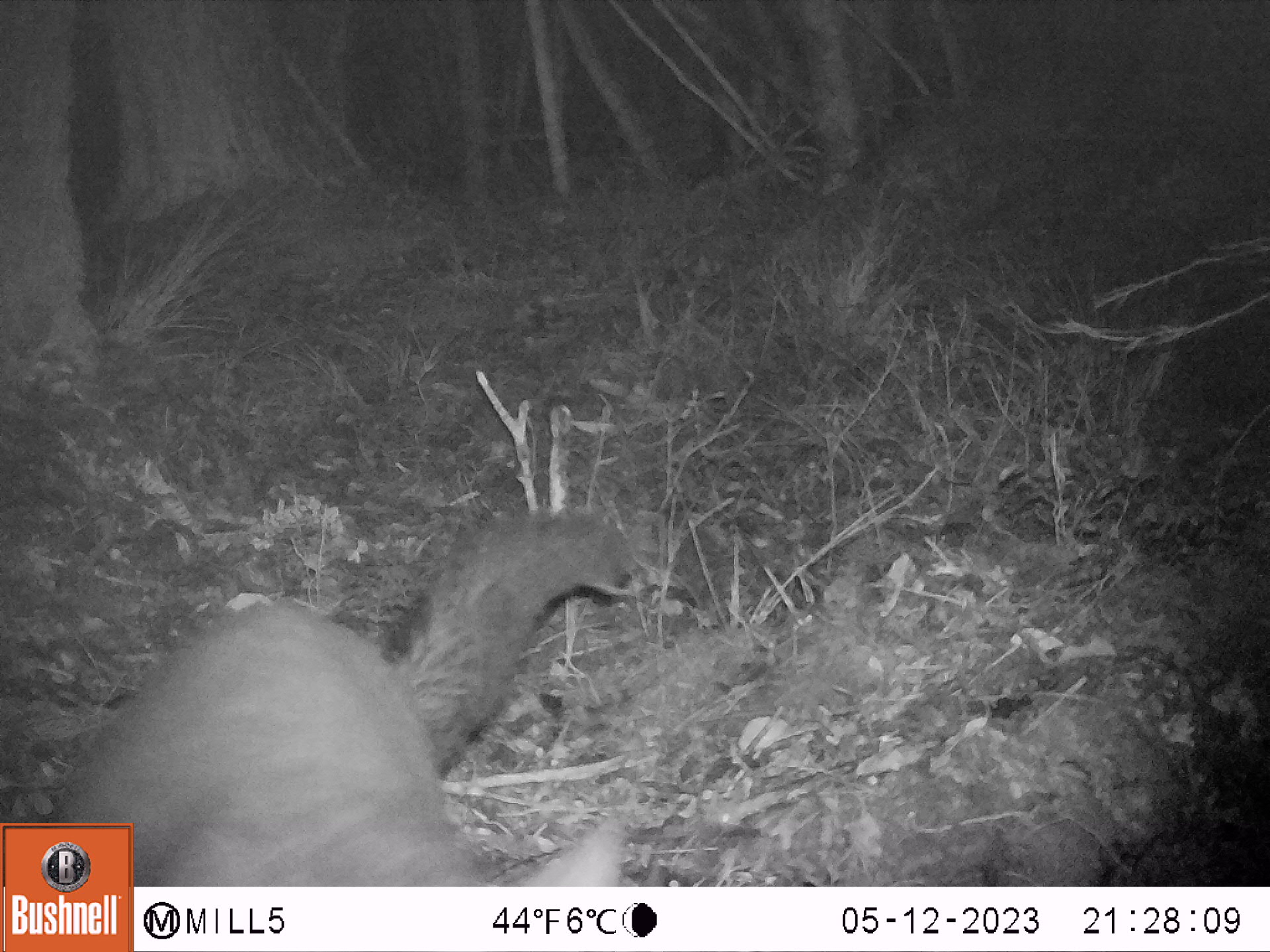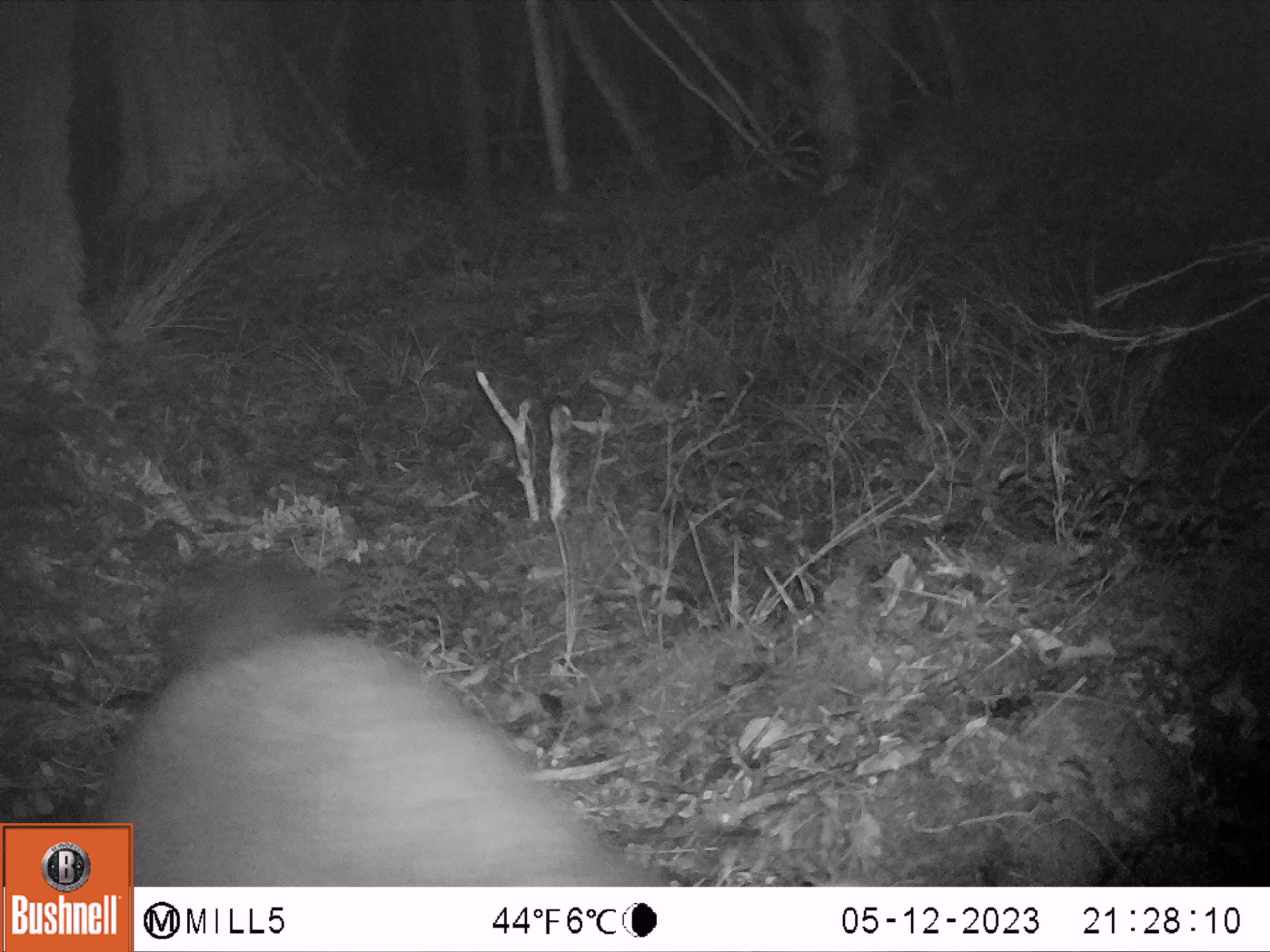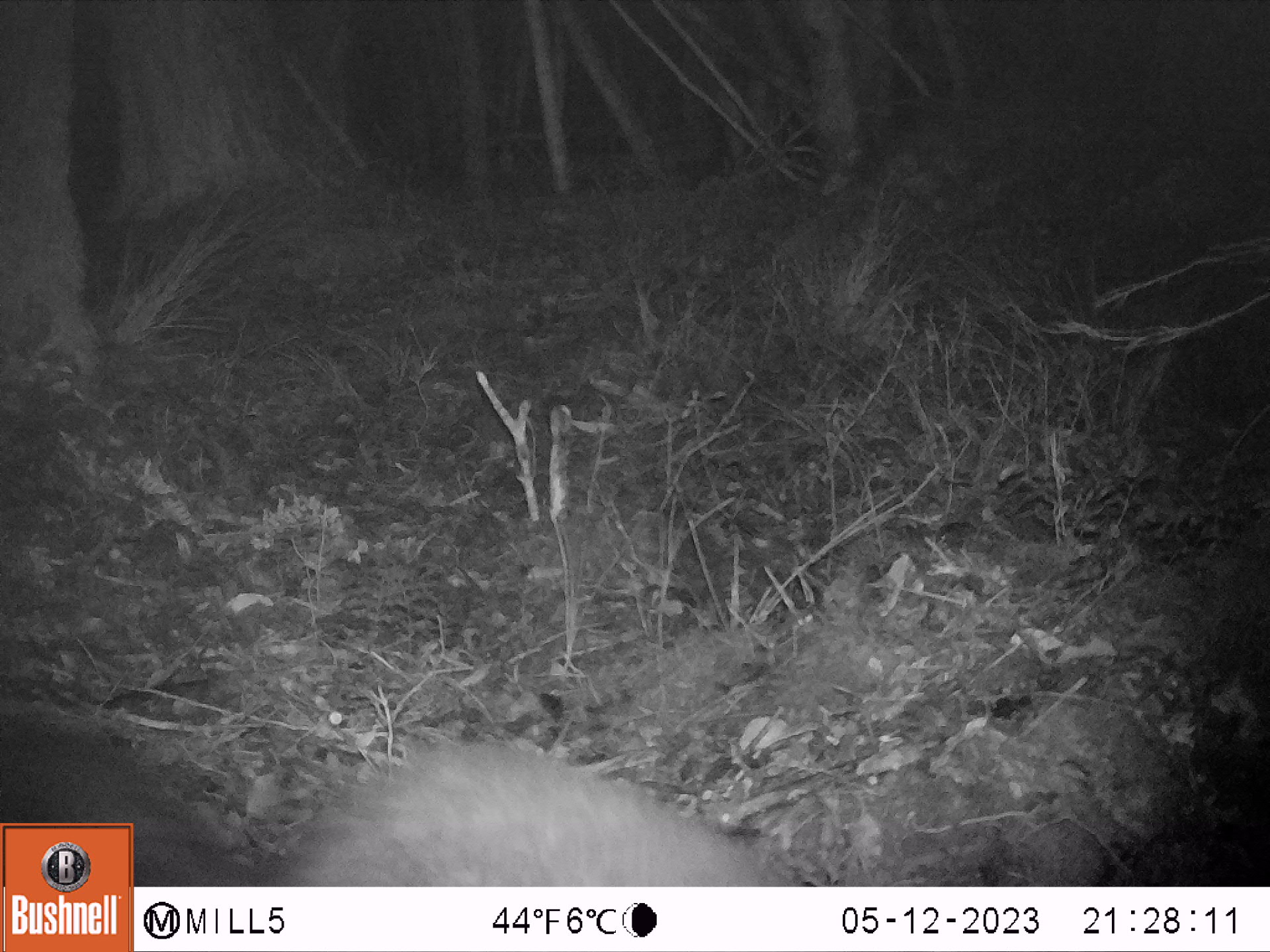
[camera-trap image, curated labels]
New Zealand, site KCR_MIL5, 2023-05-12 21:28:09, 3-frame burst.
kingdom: Animalia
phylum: Chordata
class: Mammalia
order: Diprotodontia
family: Phalangeridae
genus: Trichosurus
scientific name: Trichosurus vulpecula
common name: common brushtail possum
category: possum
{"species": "possum (common brushtail possum) (Trichosurus vulpecula)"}